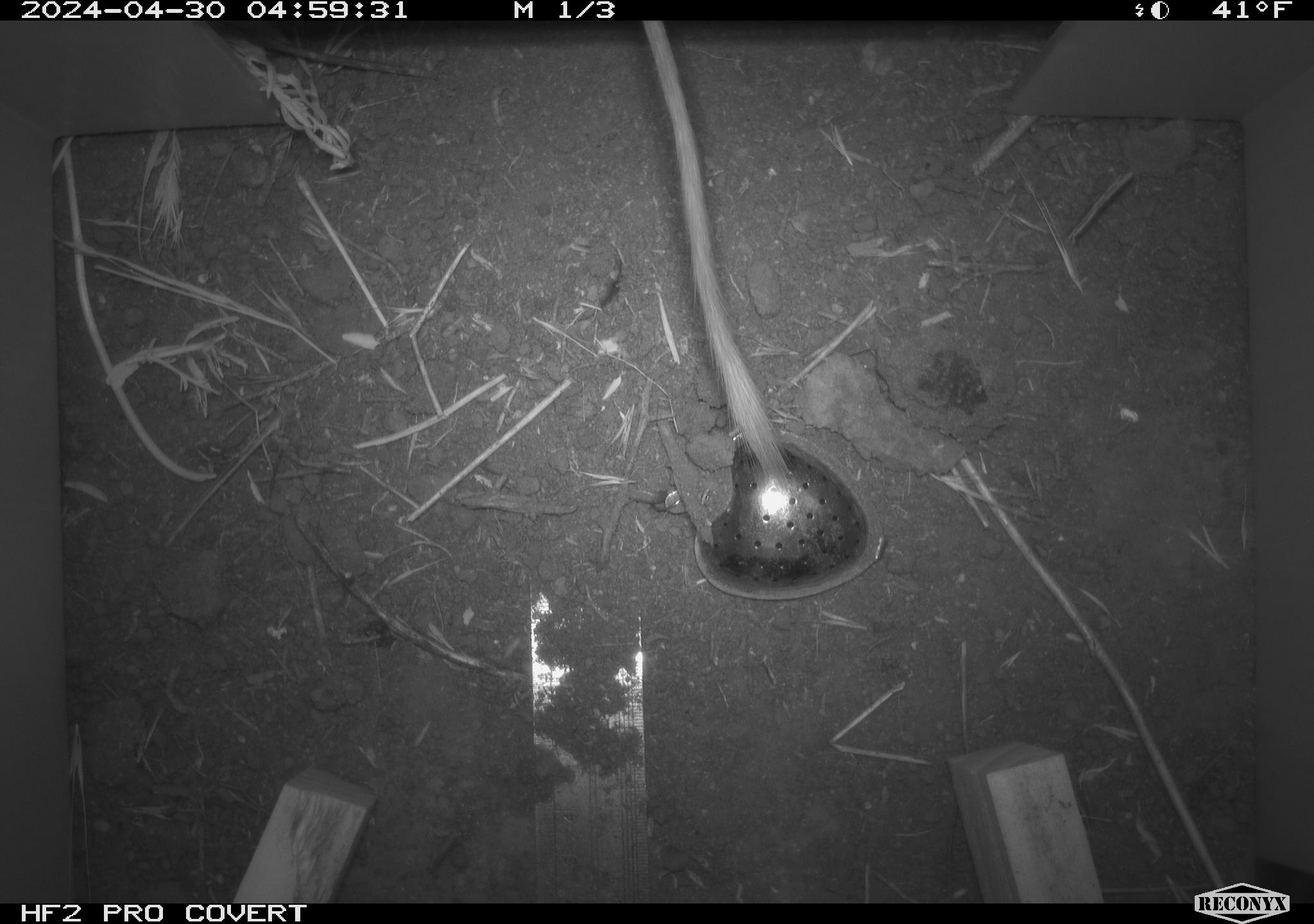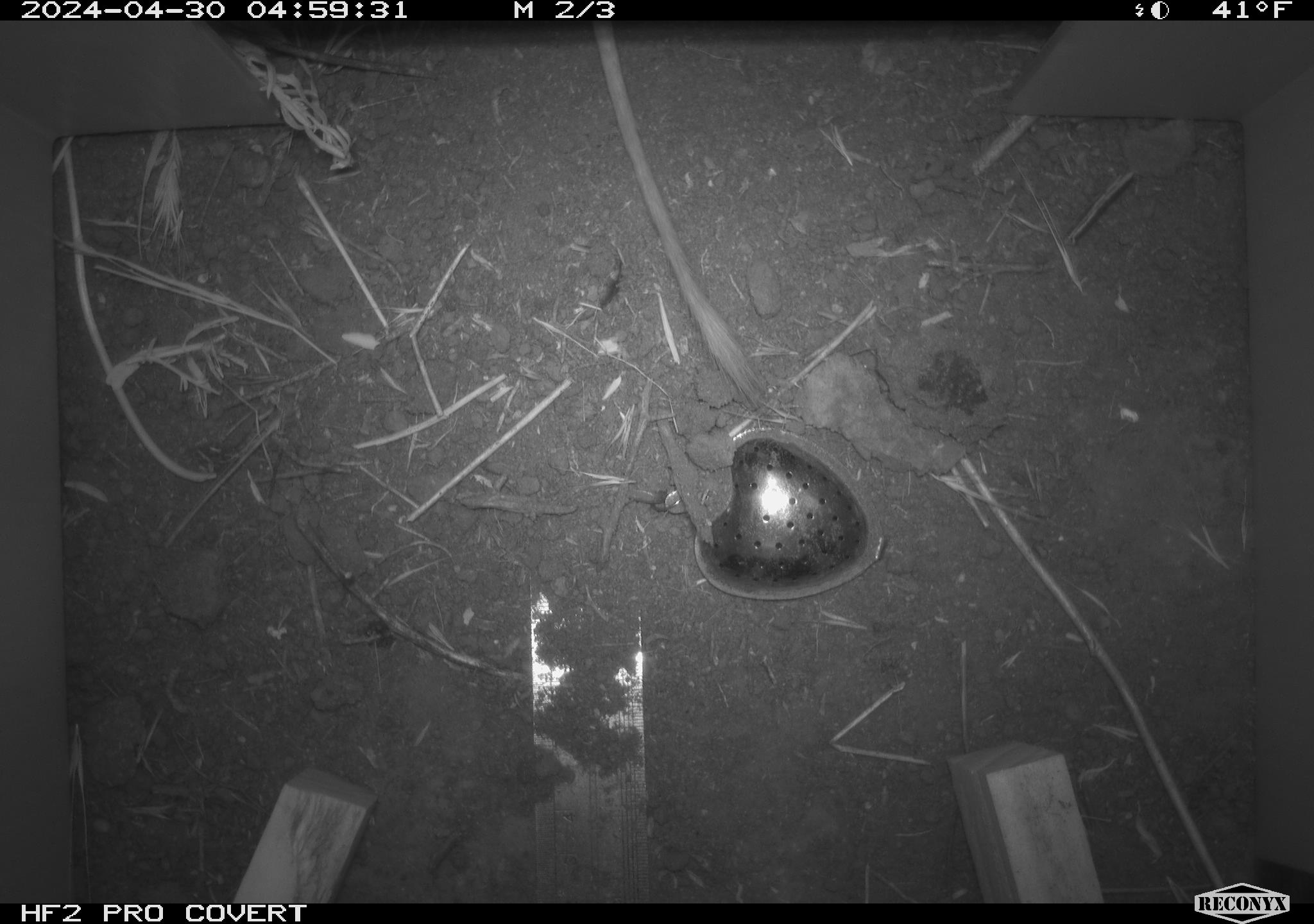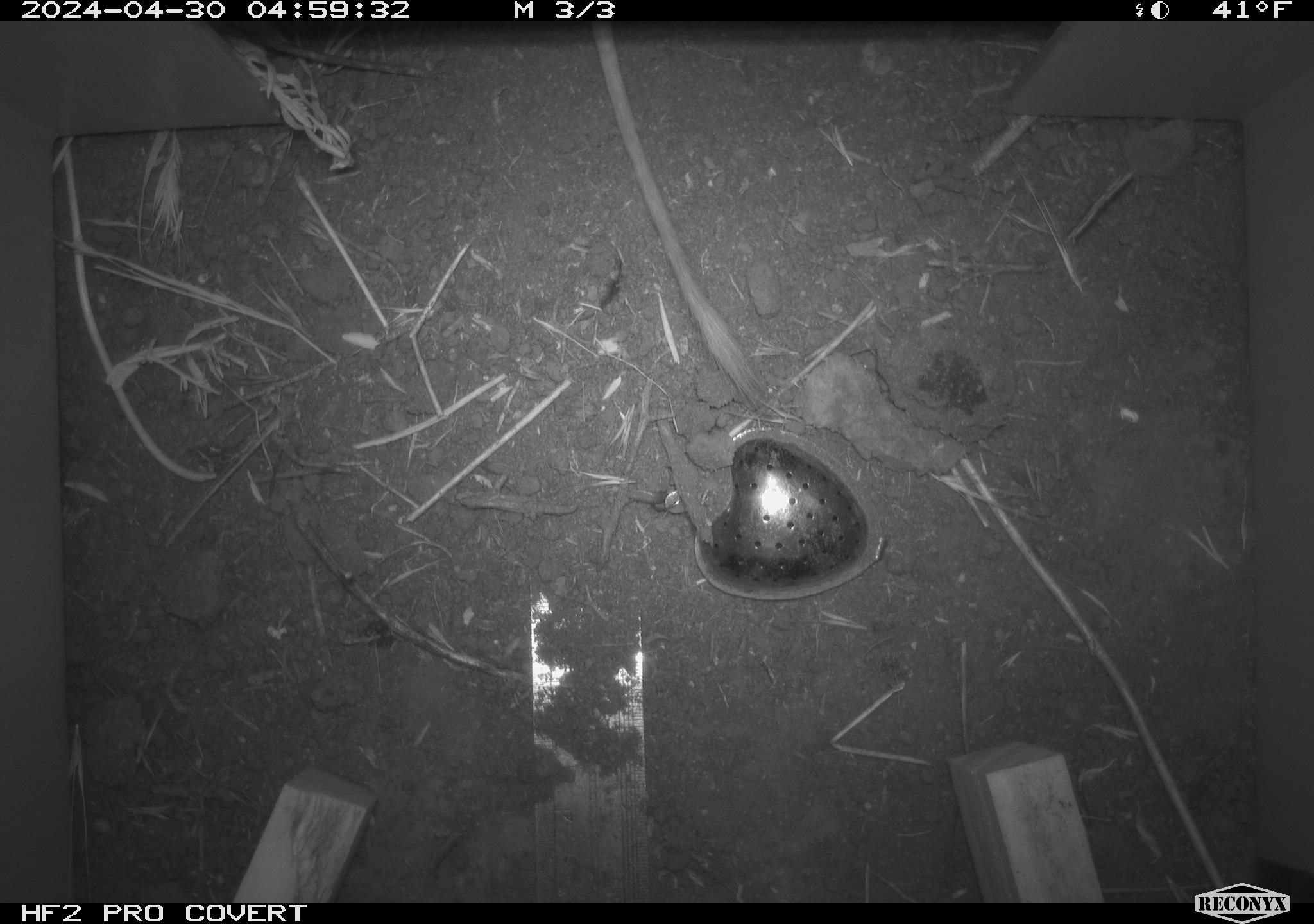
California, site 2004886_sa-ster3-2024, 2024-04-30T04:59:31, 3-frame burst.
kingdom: Animalia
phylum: Chordata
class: Mammalia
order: Rodentia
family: Heteromyidae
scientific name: Heteromyidae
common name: kangaroo rats and pocket mice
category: heteromyidae family